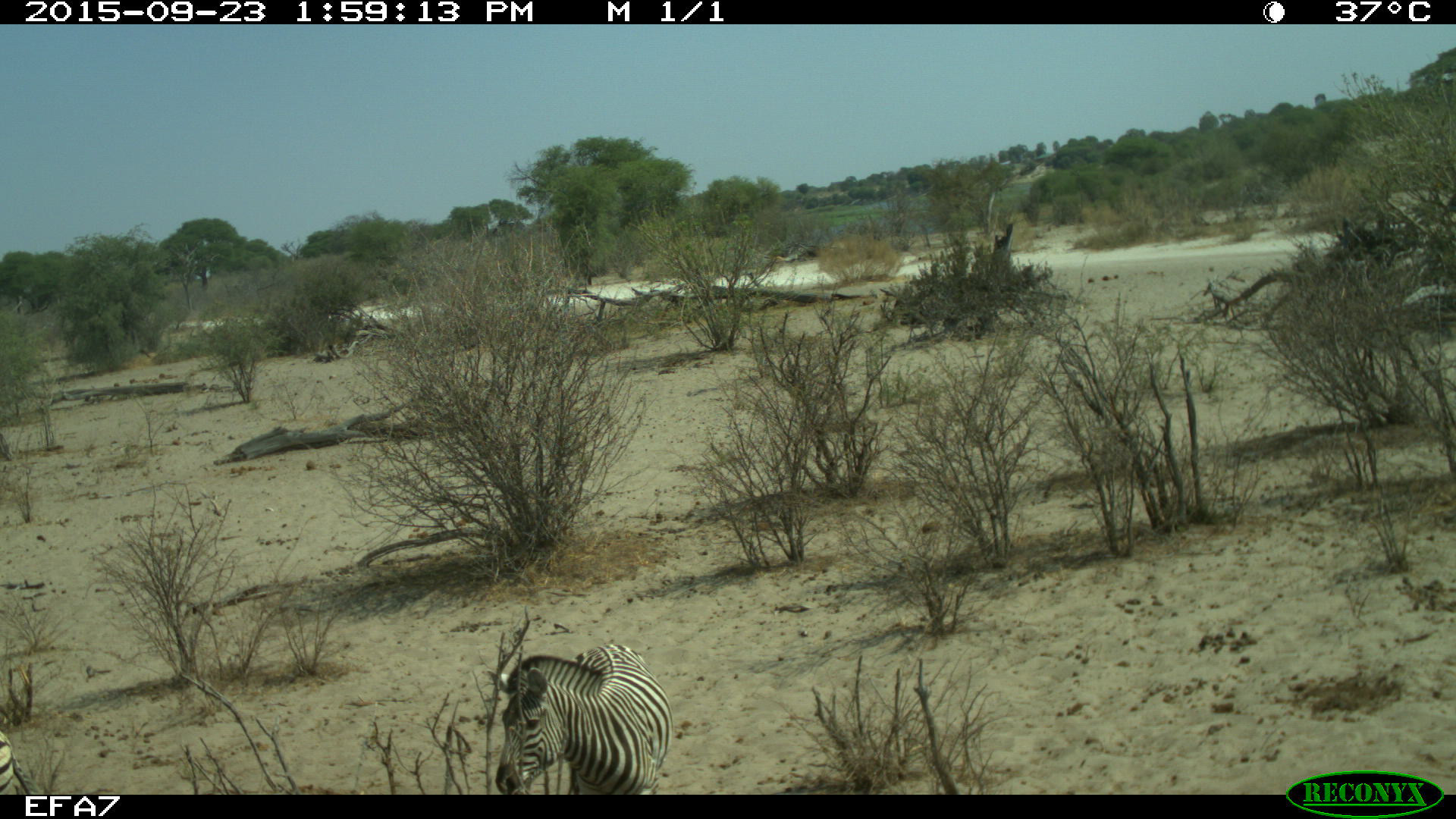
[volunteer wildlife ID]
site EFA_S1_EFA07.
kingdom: Animalia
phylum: Chordata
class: Mammalia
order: Perissodactyla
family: Equidae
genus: Equus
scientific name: Equus quagga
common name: plains zebra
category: zebraplains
Zebraplains (plains zebra) (Equus quagga), count 1. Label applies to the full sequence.